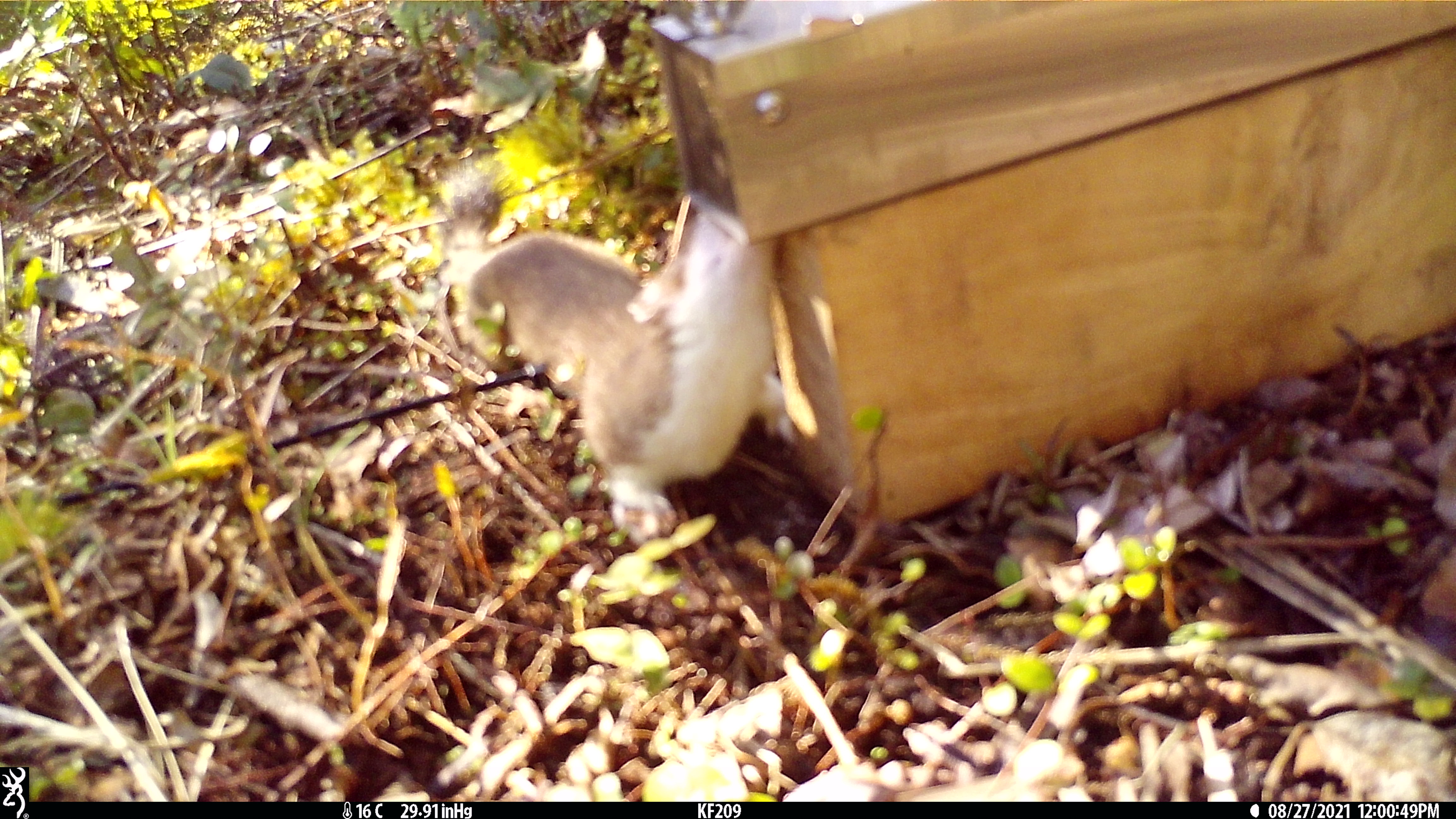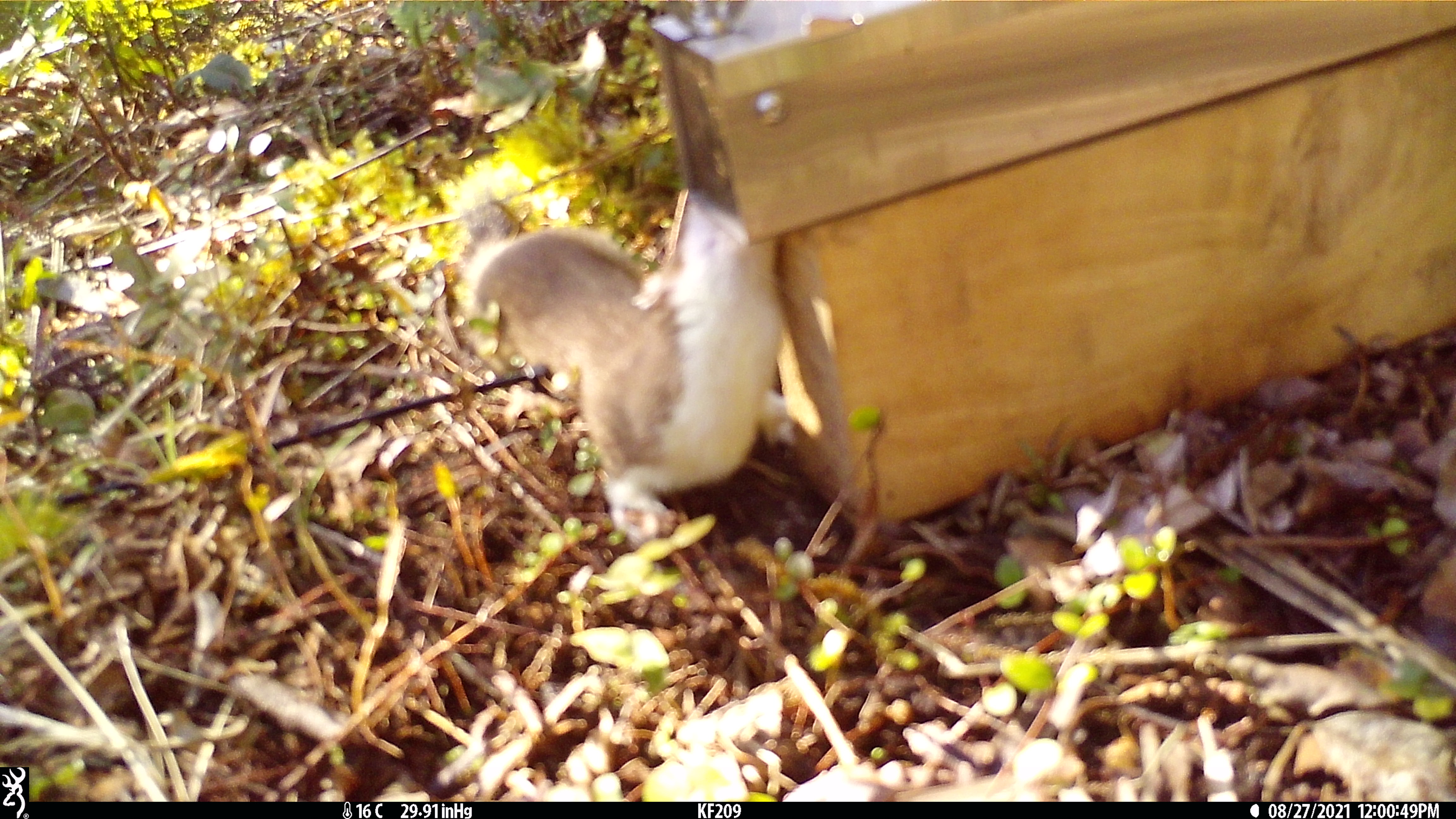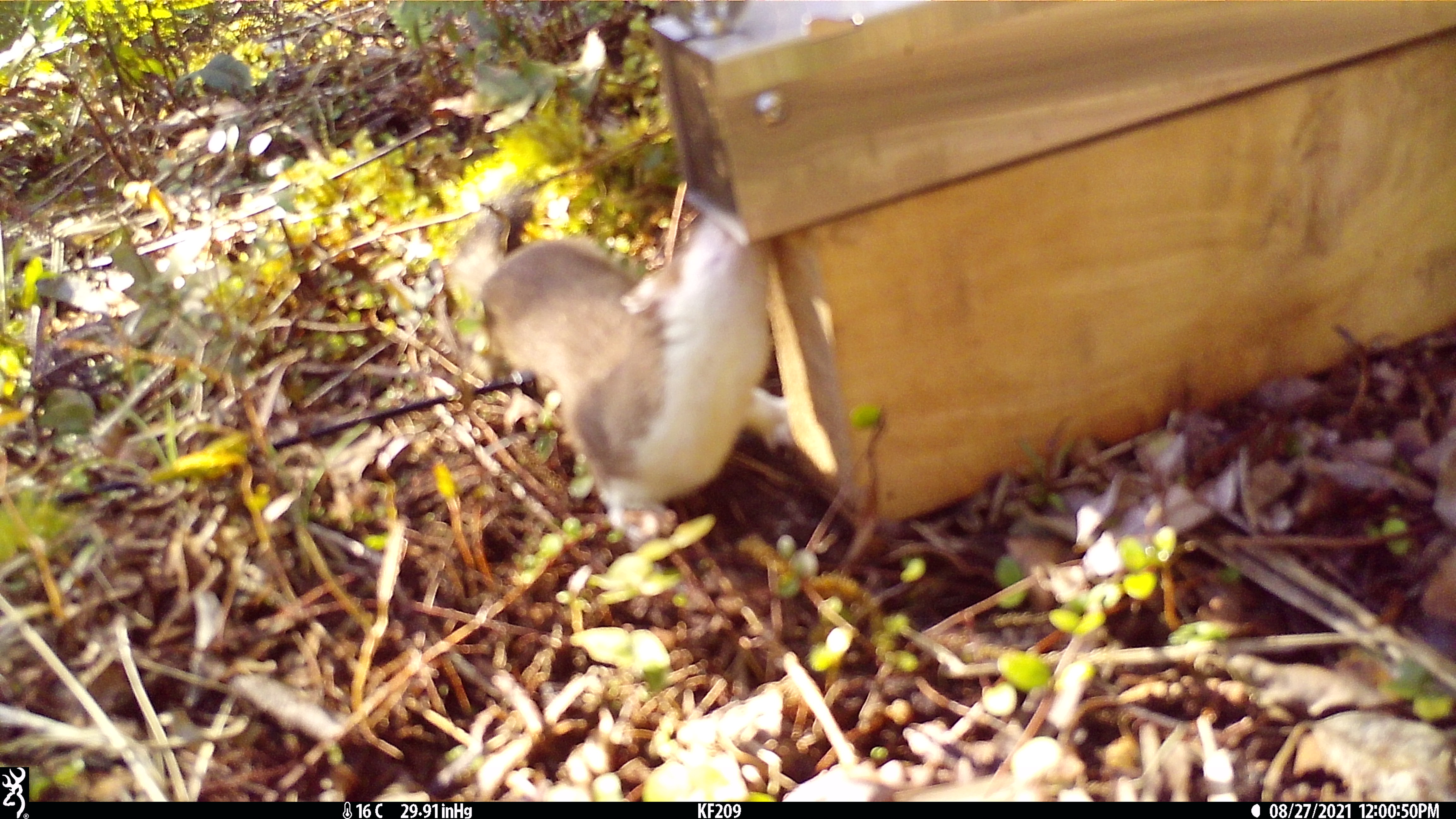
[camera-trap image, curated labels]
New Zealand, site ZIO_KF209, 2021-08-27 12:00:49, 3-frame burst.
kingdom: Animalia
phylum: Chordata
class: Mammalia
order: Carnivora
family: Mustelidae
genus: Mustela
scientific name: Mustela erminea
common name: stoat